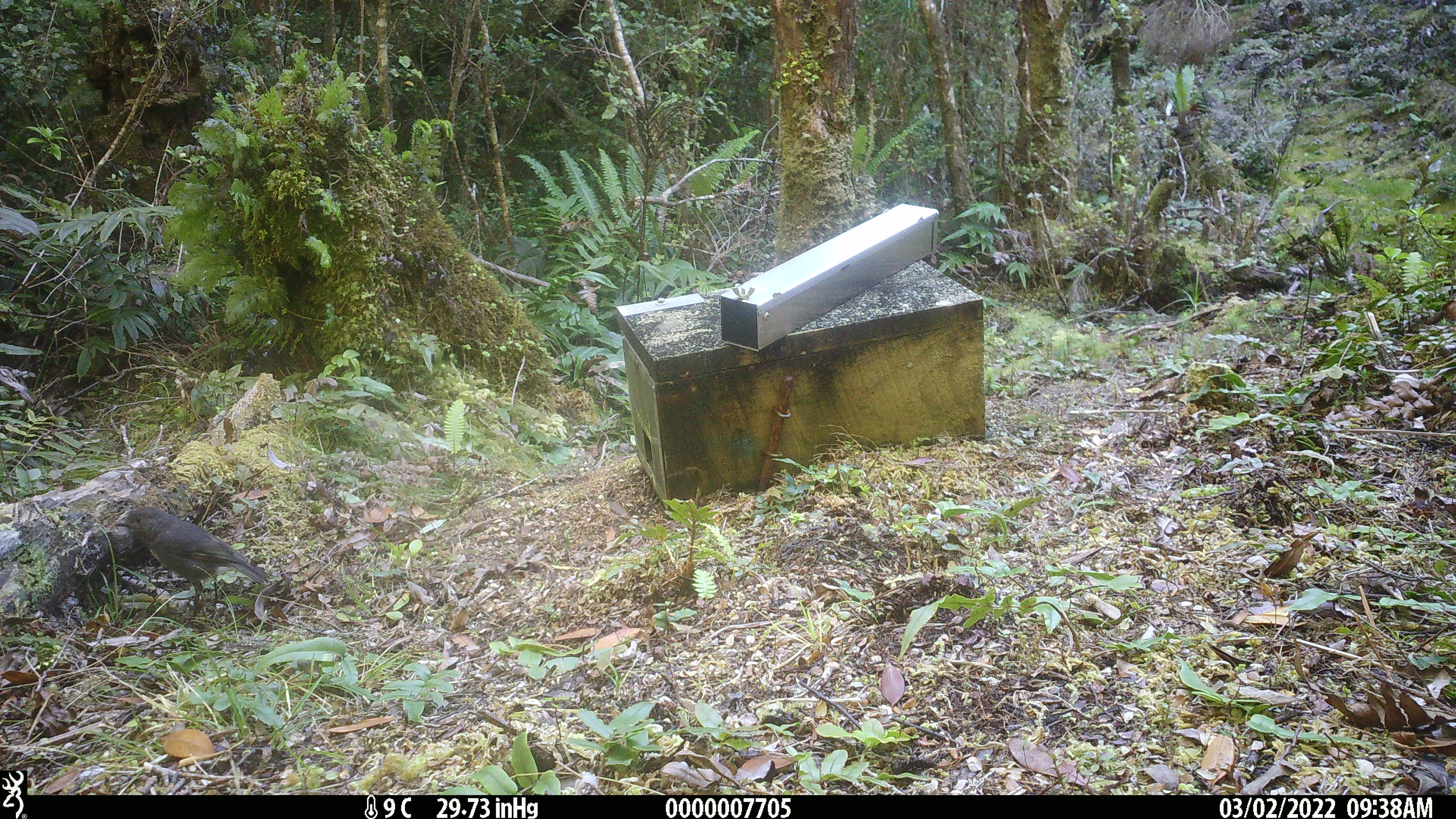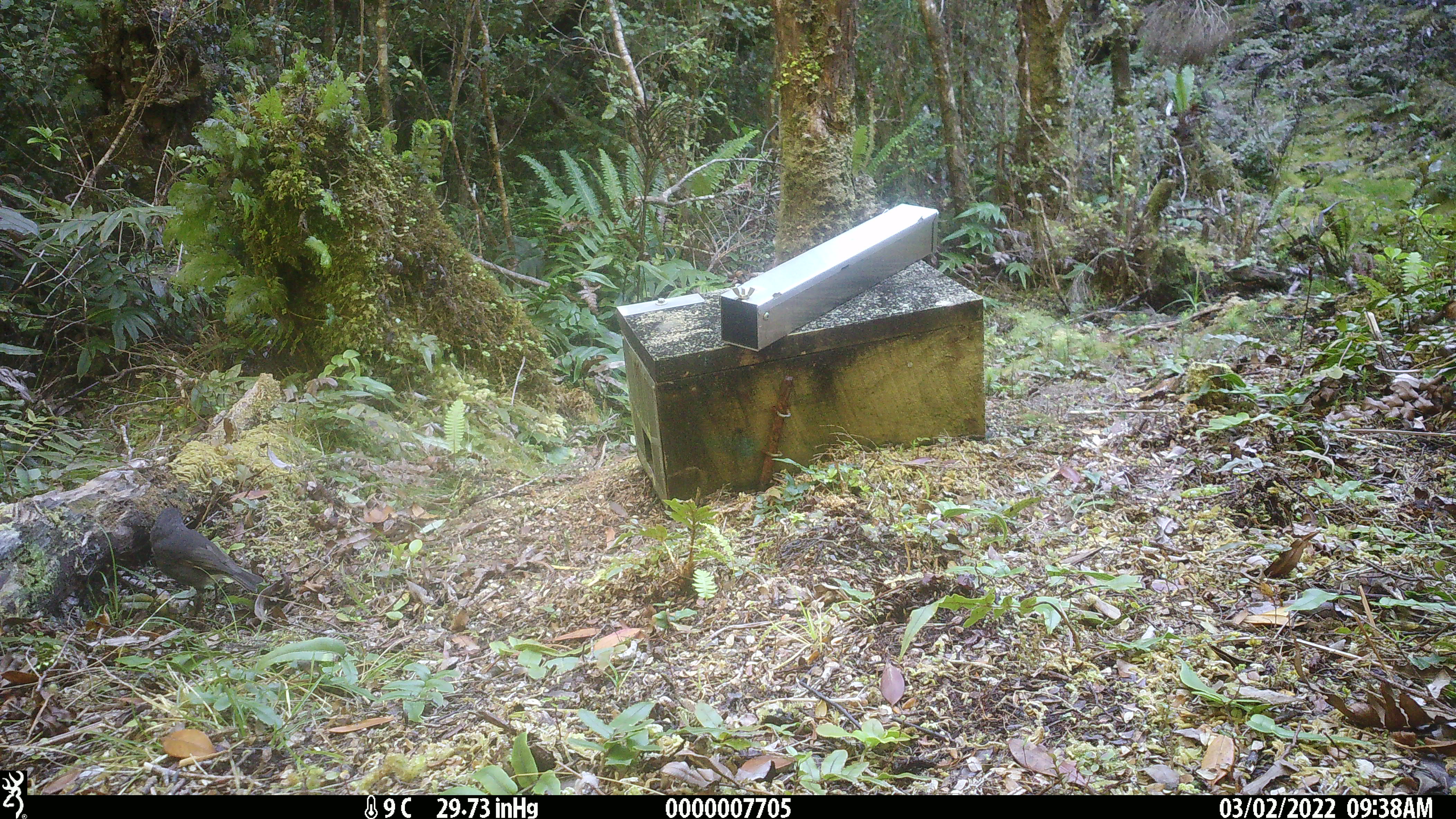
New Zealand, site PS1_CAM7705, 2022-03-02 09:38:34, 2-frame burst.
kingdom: Animalia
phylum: Chordata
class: Aves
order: Passeriformes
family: Petroicidae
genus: Petroica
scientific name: Petroica australis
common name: new zealand robin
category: robin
Robin (new zealand robin) (Petroica australis).